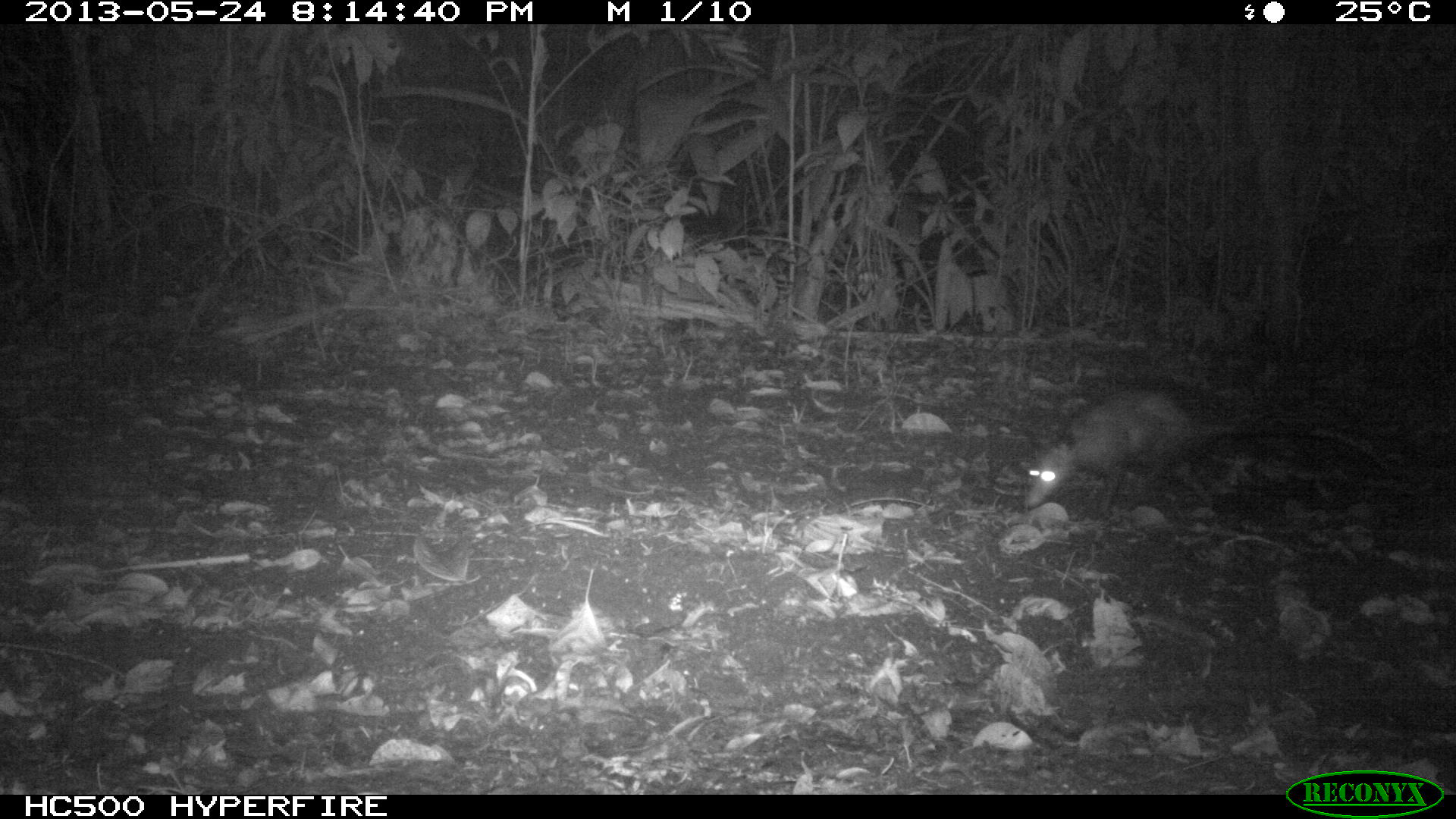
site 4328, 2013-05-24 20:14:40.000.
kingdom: Animalia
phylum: Chordata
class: Mammalia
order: Didelphimorphia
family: Didelphidae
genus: Didelphis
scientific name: Didelphis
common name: american opossums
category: didelphis sp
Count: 1.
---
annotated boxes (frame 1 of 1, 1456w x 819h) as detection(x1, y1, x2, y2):
didelphis sp: detection(1020, 380, 1399, 563)